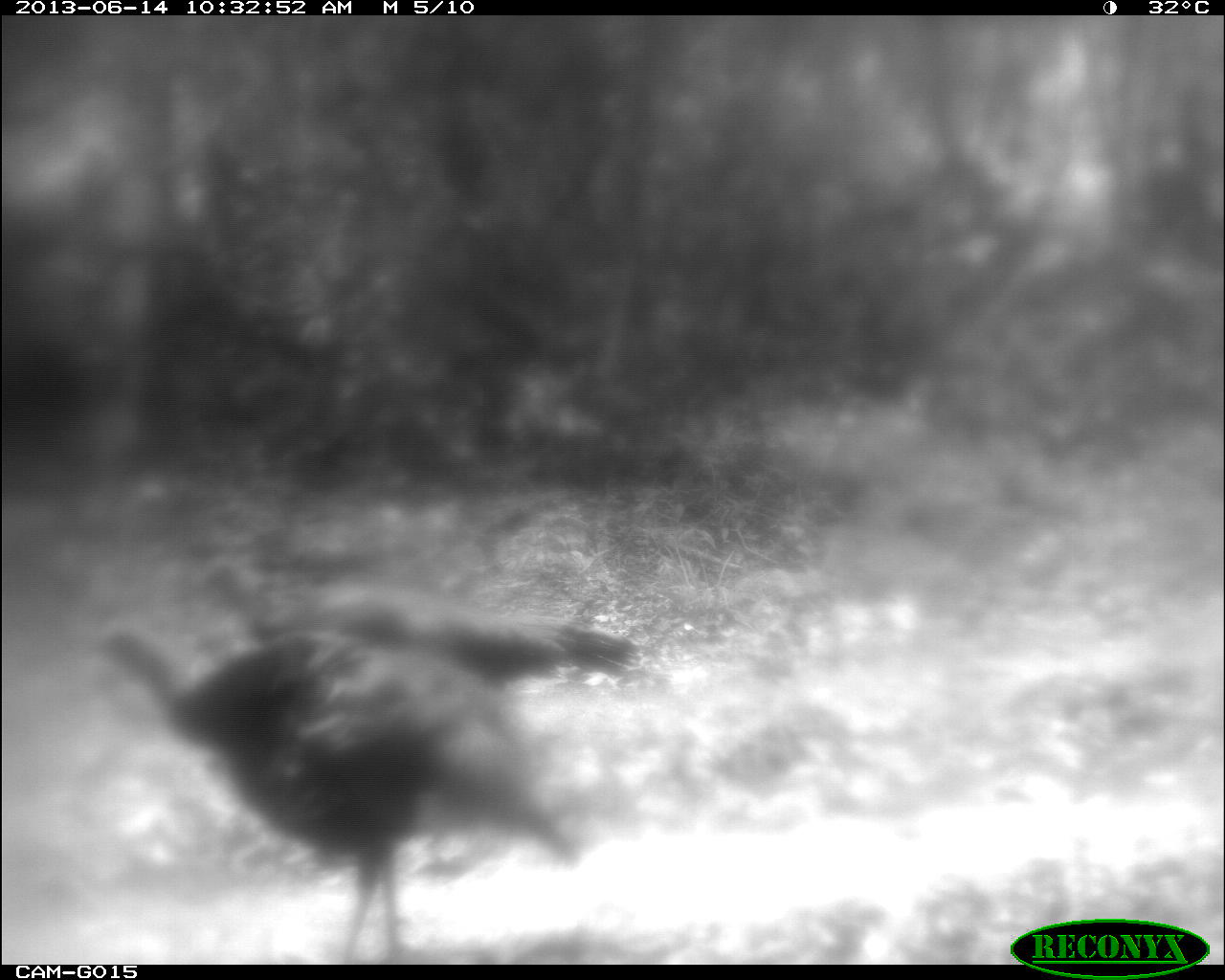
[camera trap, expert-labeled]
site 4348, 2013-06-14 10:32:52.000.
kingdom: Animalia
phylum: Chordata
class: Aves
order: Galliformes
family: Phasianidae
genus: Meleagris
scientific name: Meleagris ocellata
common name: ocellated turkey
Meleagris ocellata (ocellated turkey), count 3.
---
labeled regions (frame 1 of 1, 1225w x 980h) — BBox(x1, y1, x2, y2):
meleagris ocellata: BBox(87, 625, 583, 964); BBox(199, 558, 643, 697)